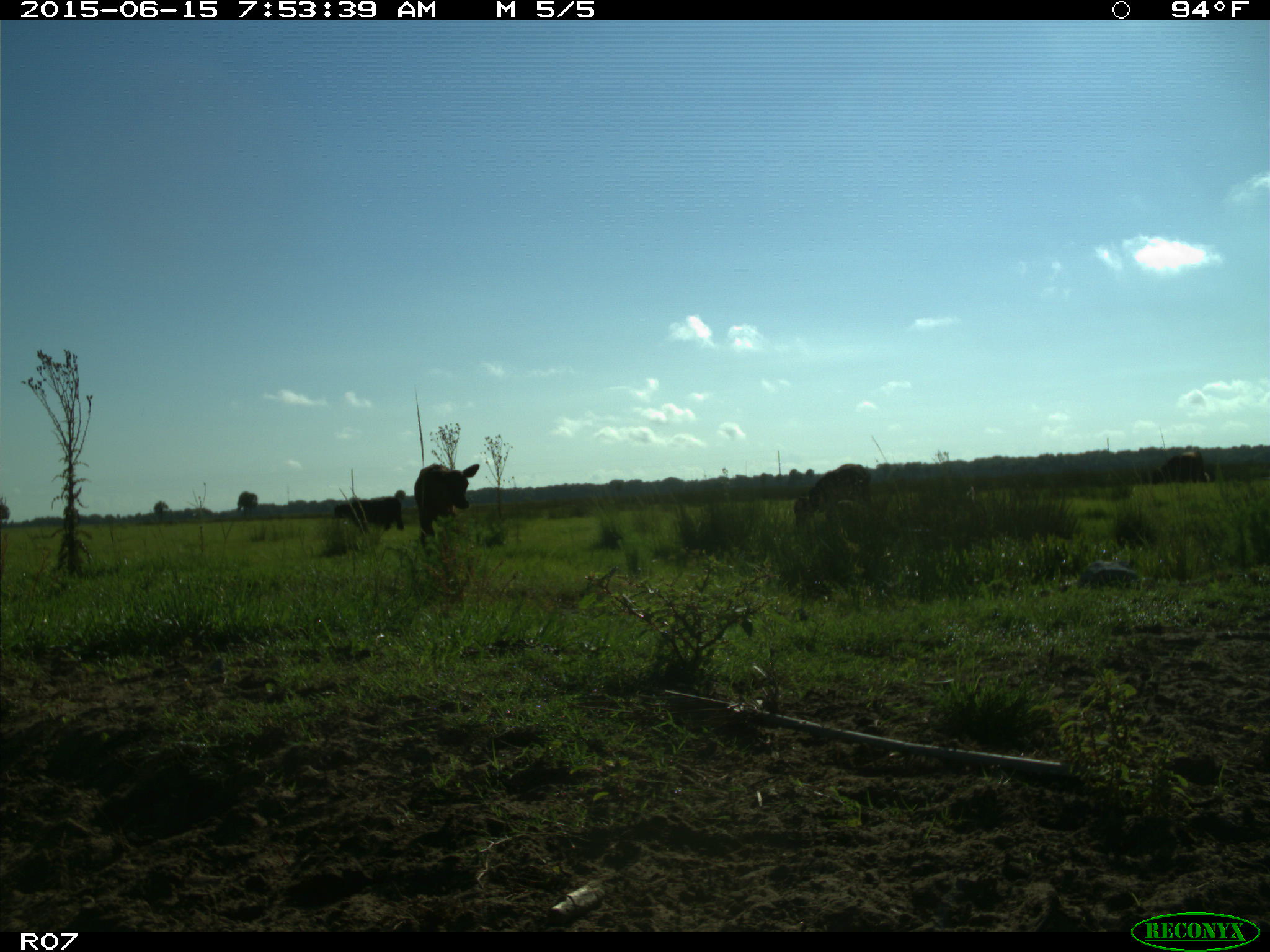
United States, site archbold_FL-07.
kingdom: Animalia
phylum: Chordata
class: Mammalia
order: Artiodactyla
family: Bovidae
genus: Bos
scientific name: Bos taurus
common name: domestic cow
Bos taurus (domestic cow).